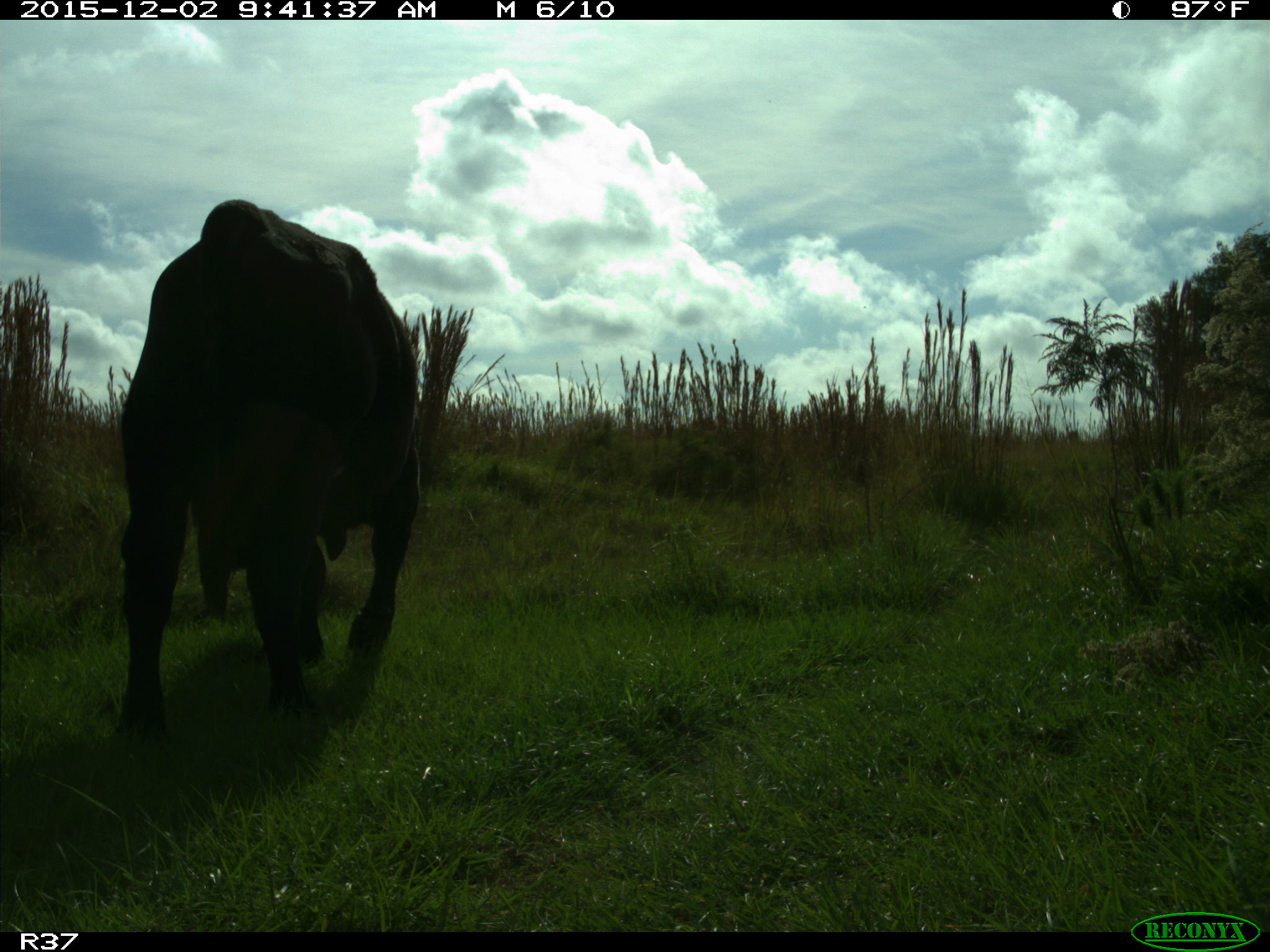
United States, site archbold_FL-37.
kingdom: Animalia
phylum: Chordata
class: Mammalia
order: Artiodactyla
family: Bovidae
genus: Bos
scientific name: Bos taurus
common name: domestic cow